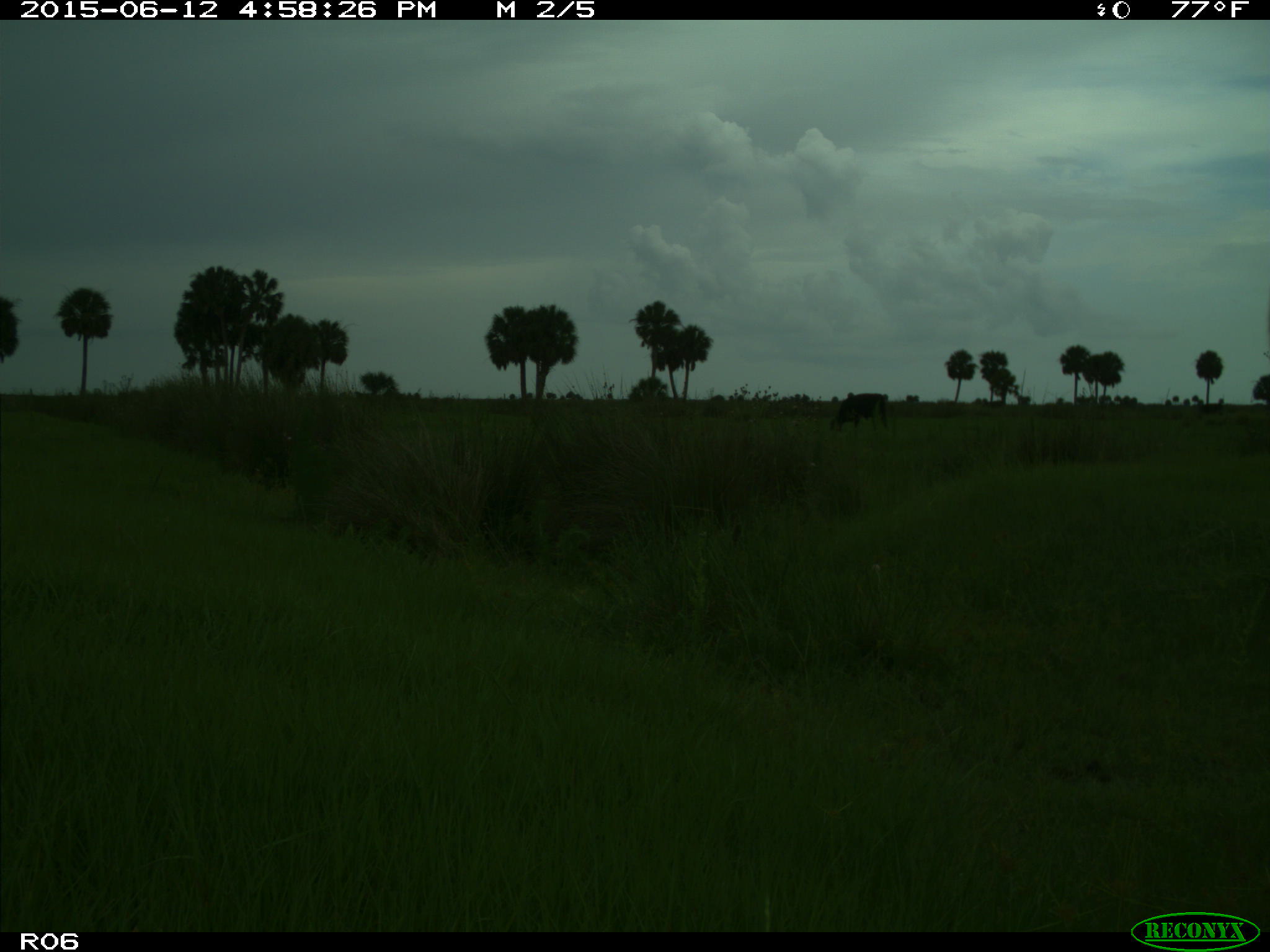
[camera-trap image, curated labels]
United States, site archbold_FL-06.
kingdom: Animalia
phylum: Chordata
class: Mammalia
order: Artiodactyla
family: Bovidae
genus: Bos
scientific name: Bos taurus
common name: domestic cow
Bos taurus (domestic cow).